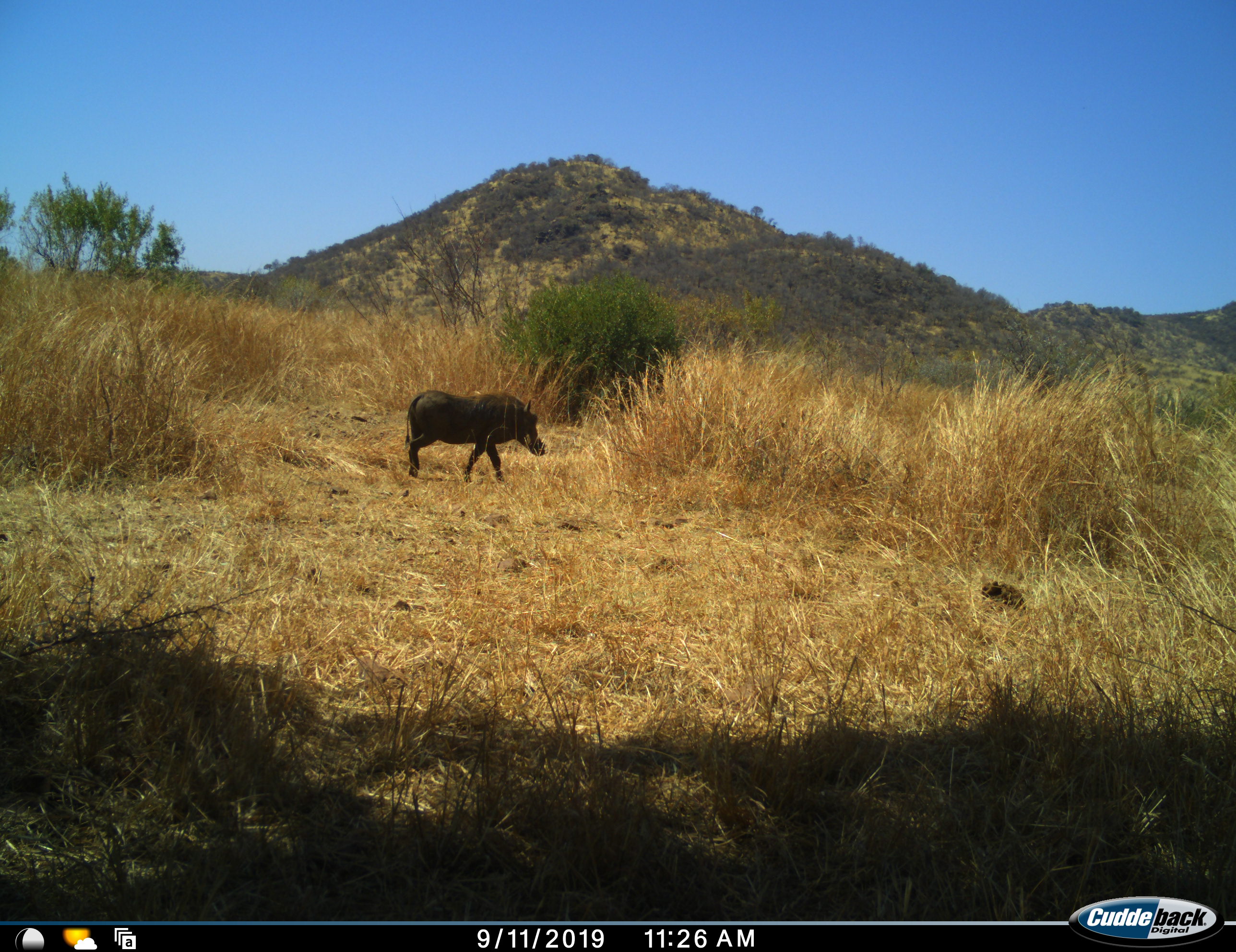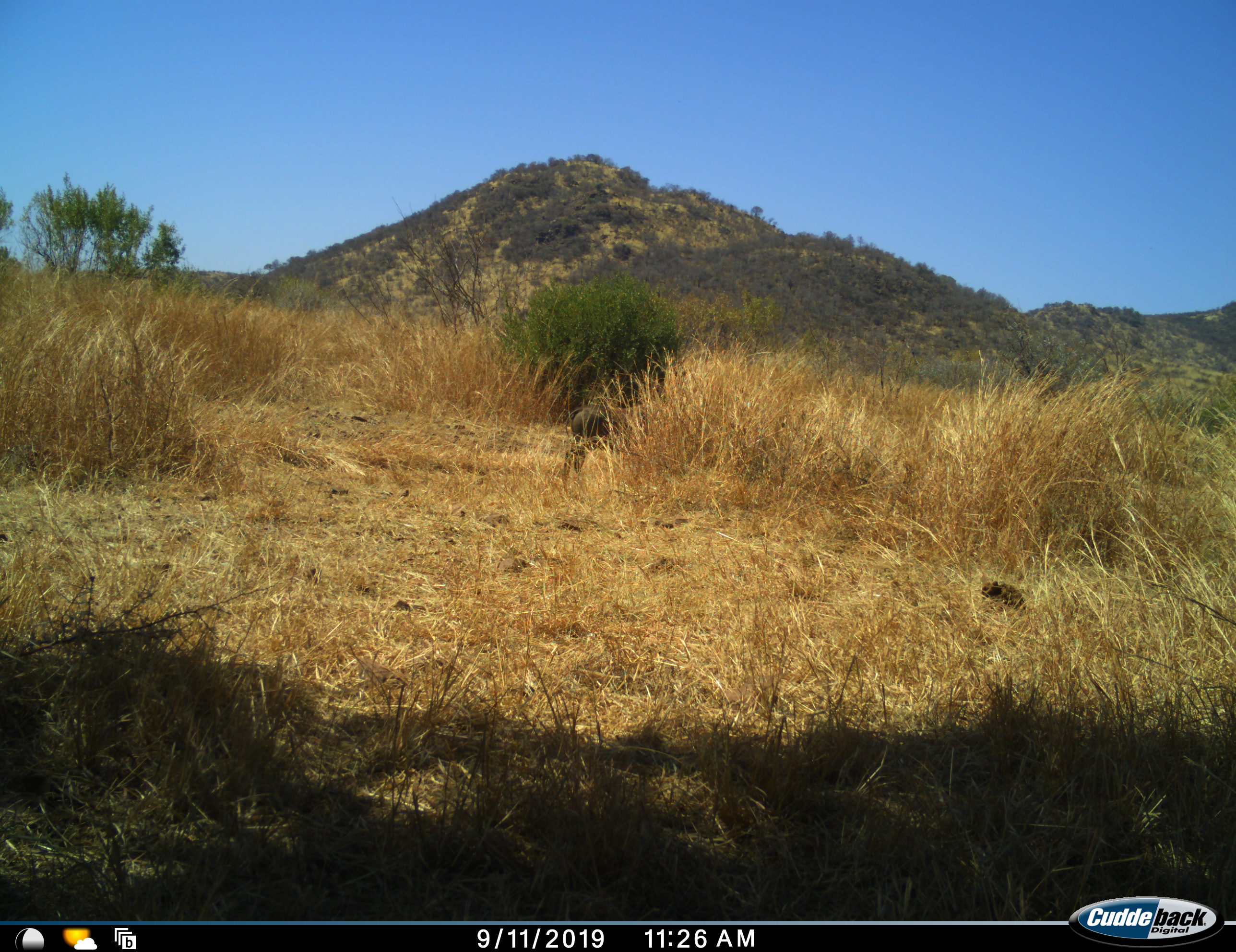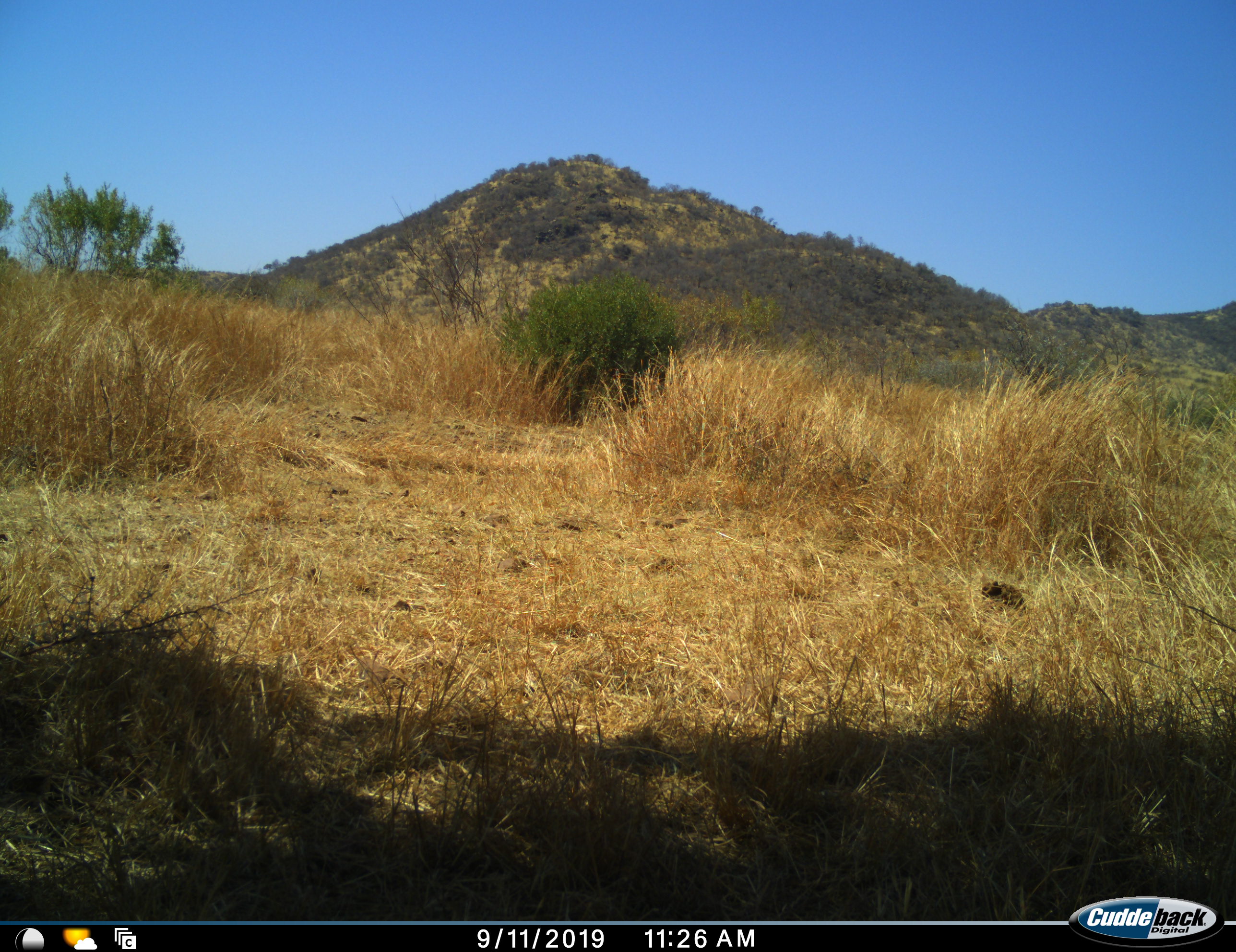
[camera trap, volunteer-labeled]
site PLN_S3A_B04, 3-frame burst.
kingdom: Animalia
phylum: Chordata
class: Mammalia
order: Artiodactyla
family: Suidae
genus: Phacochoerus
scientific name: Phacochoerus africanus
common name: warthog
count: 1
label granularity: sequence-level